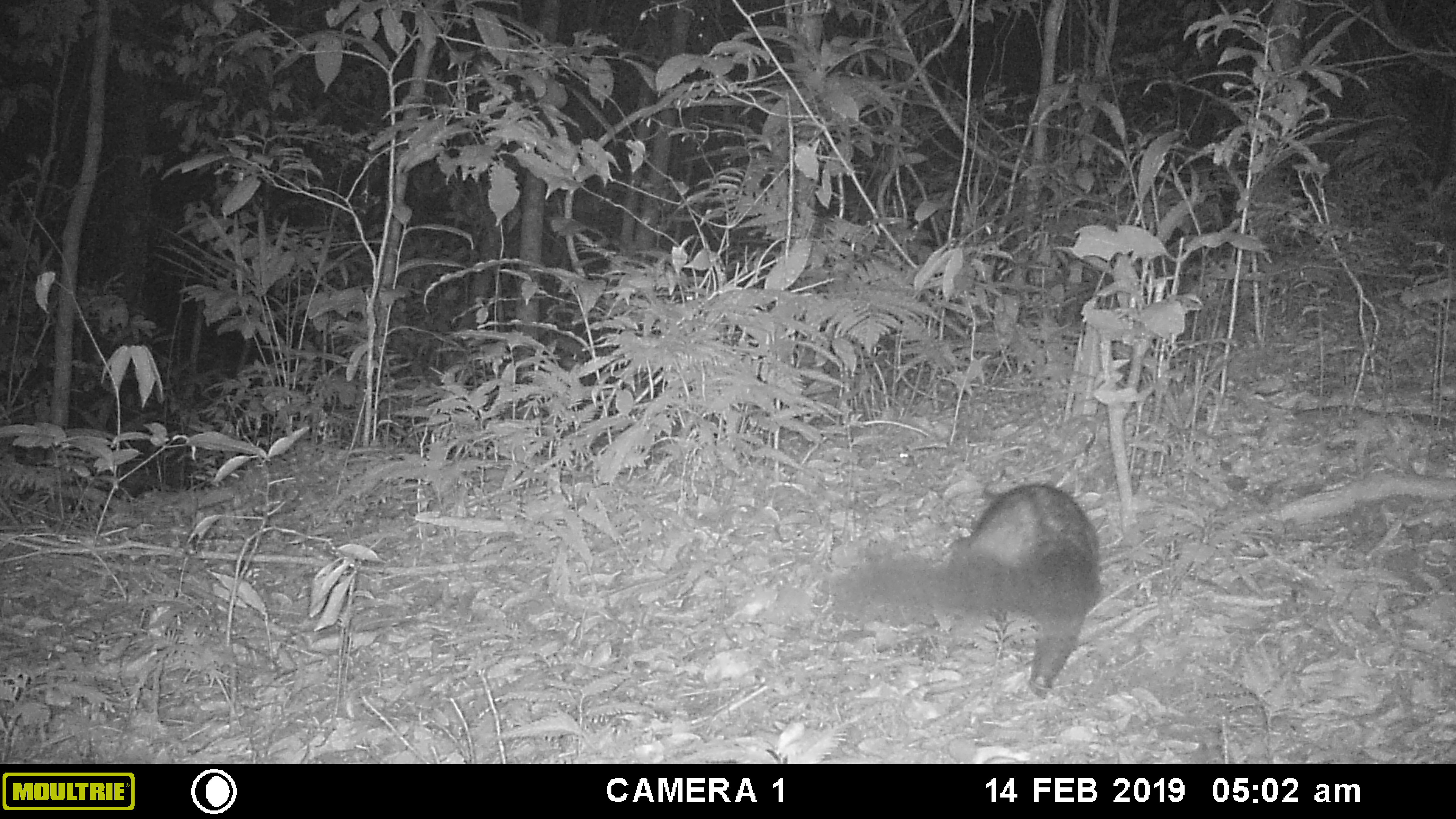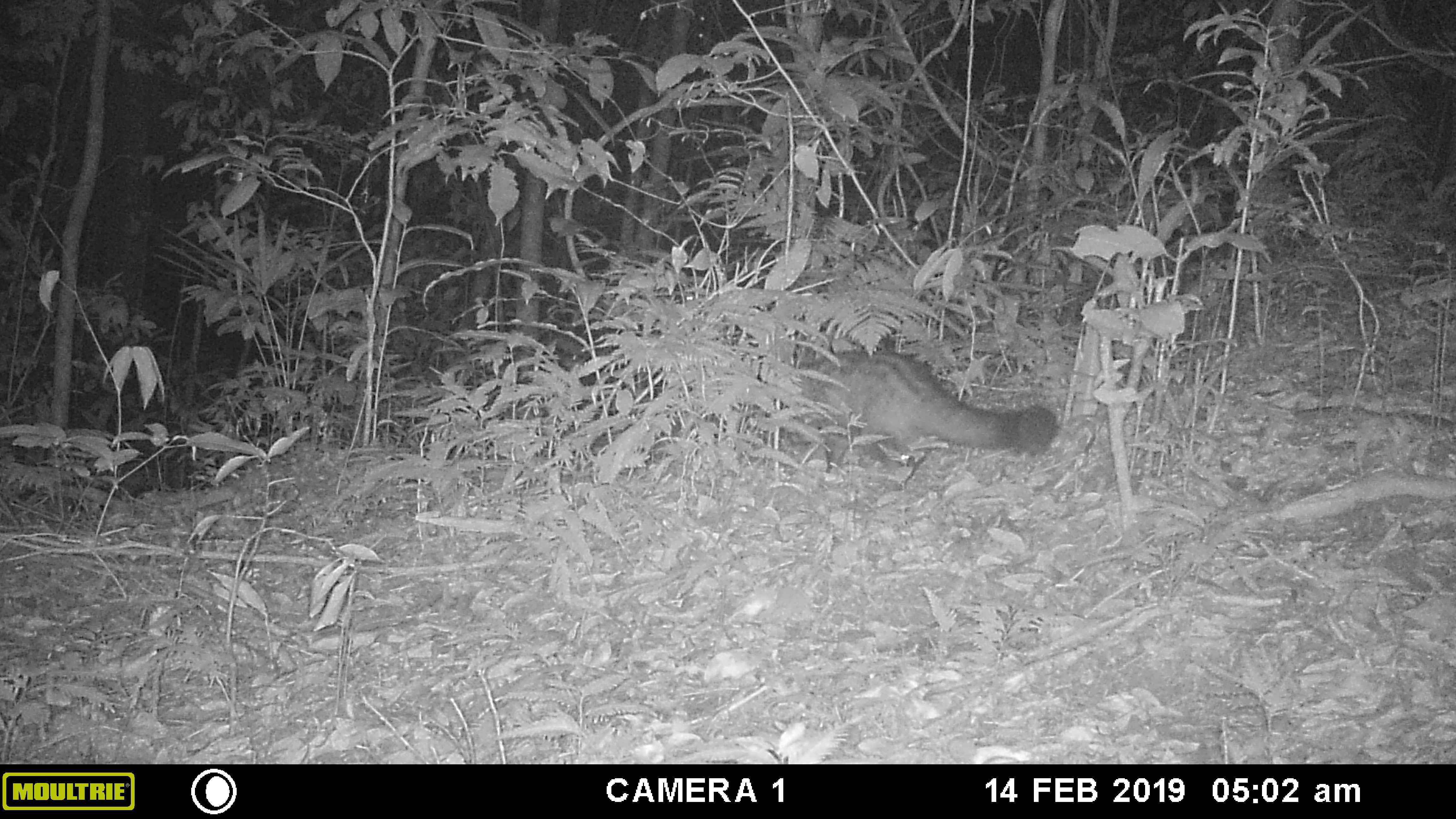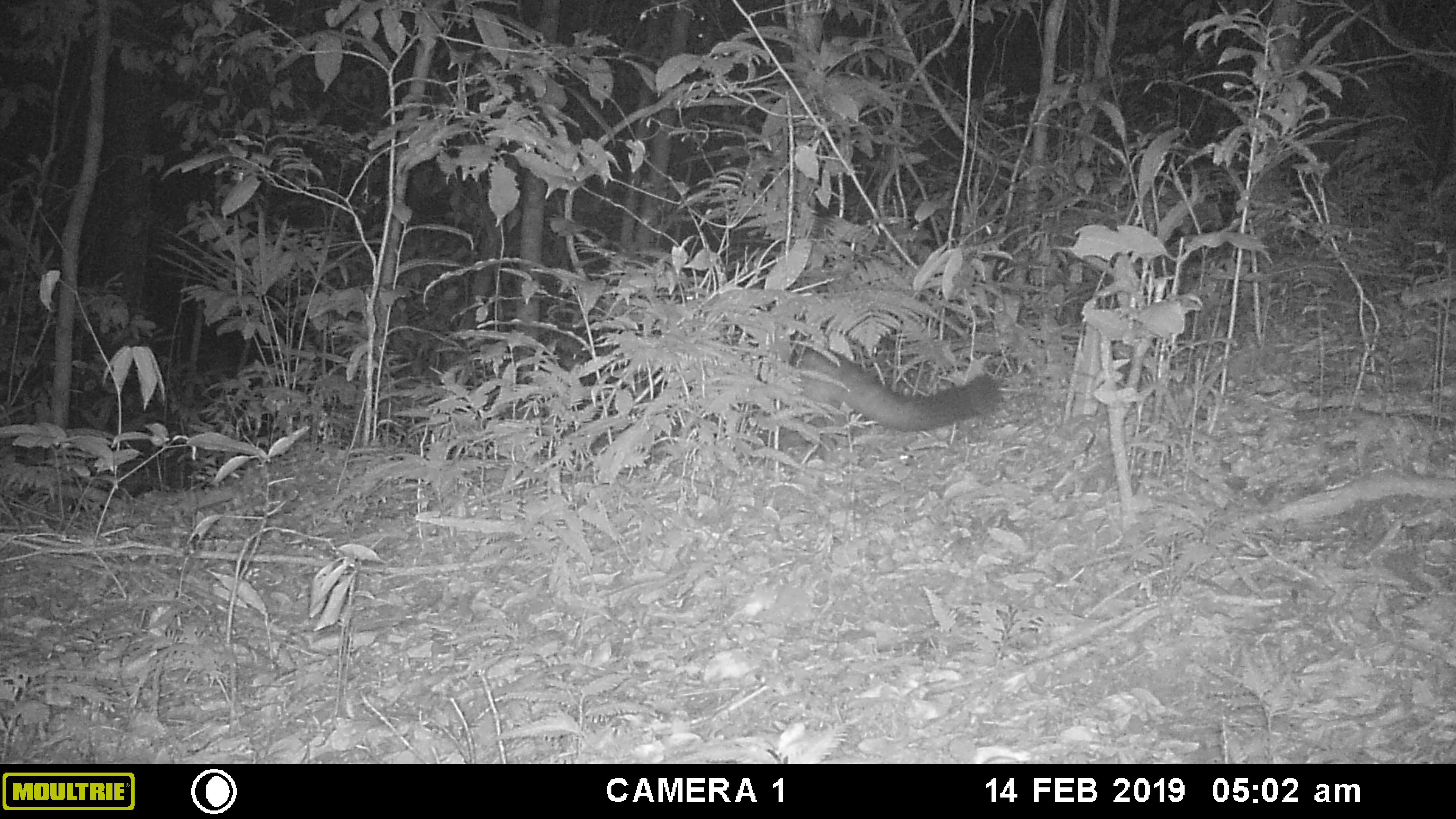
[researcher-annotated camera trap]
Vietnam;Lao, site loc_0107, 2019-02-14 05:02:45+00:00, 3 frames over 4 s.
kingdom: Animalia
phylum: Chordata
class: Mammalia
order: Carnivora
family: Viverridae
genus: Paradoxurus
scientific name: Paradoxurus hermaphroditus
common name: common palm civet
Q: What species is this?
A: Common palm civet (Paradoxurus hermaphroditus).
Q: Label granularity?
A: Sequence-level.